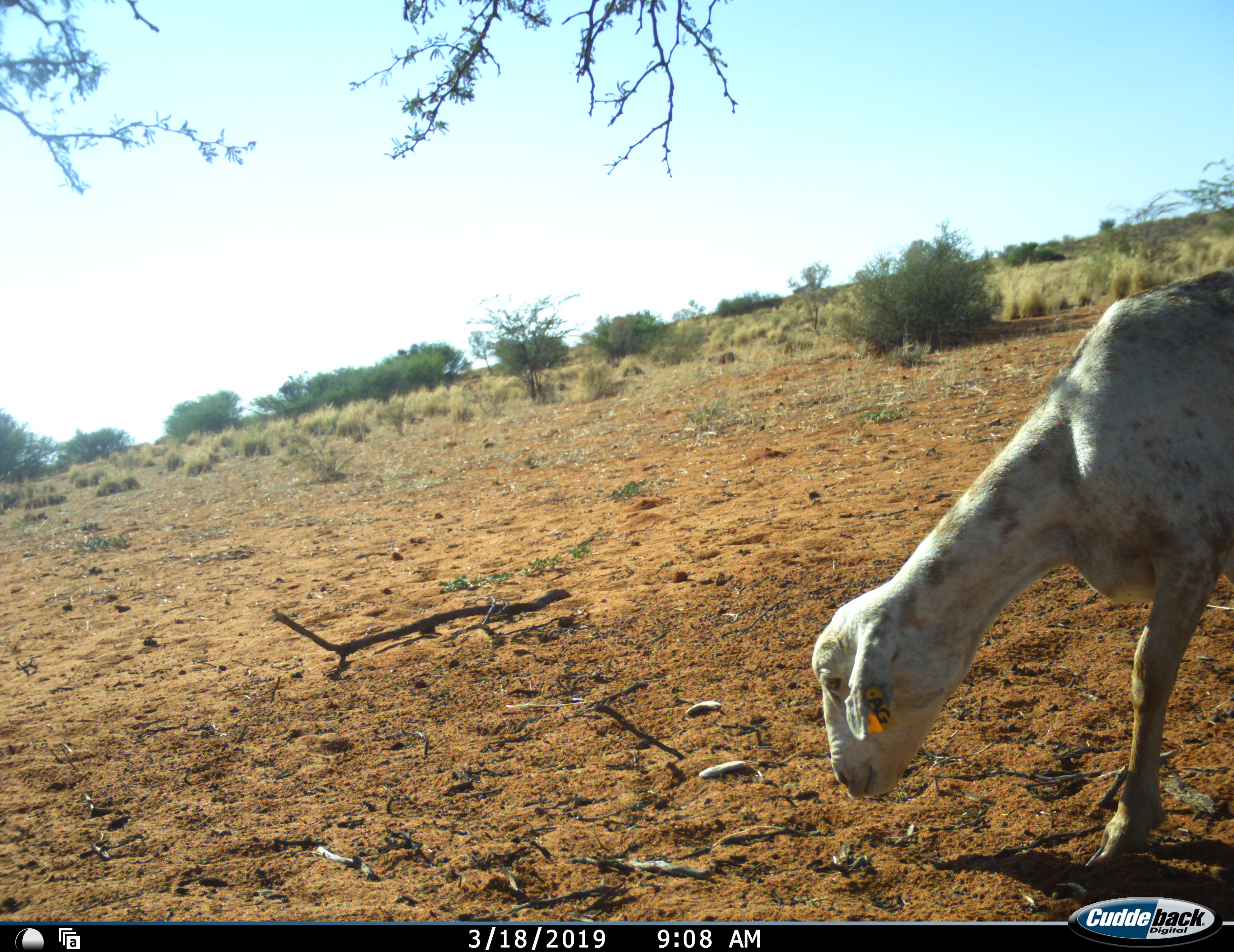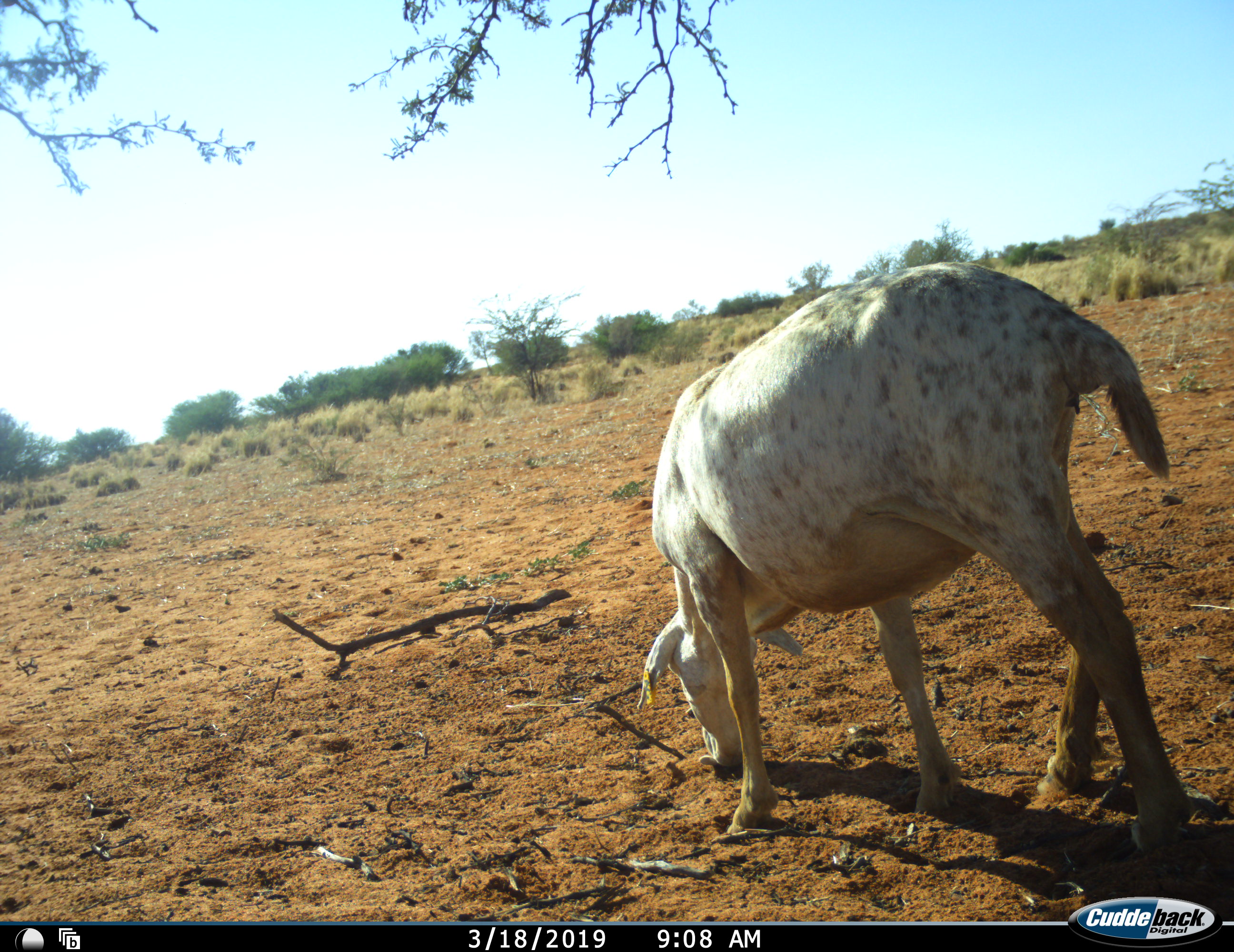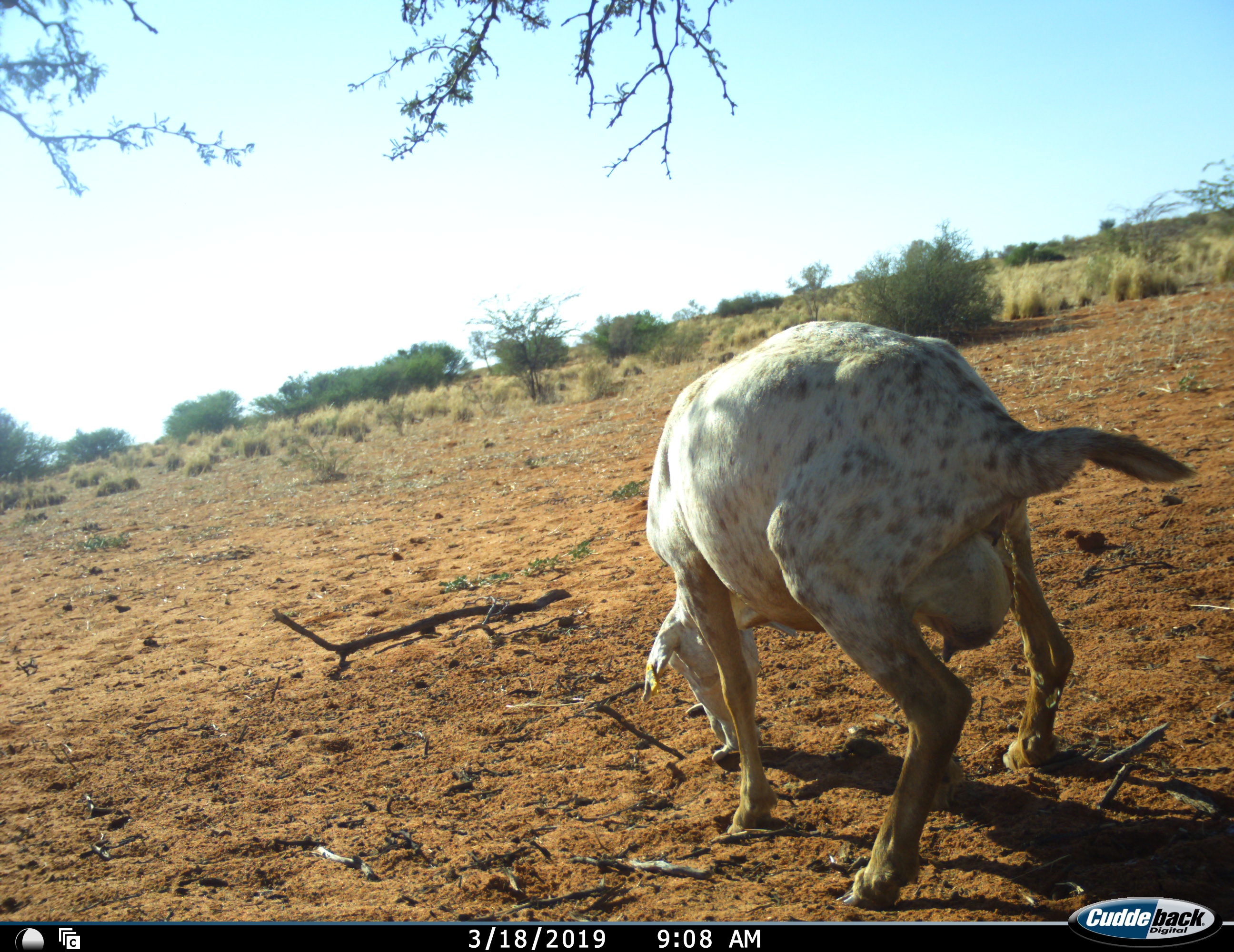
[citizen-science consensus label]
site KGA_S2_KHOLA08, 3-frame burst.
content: unidentified animal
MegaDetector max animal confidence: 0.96